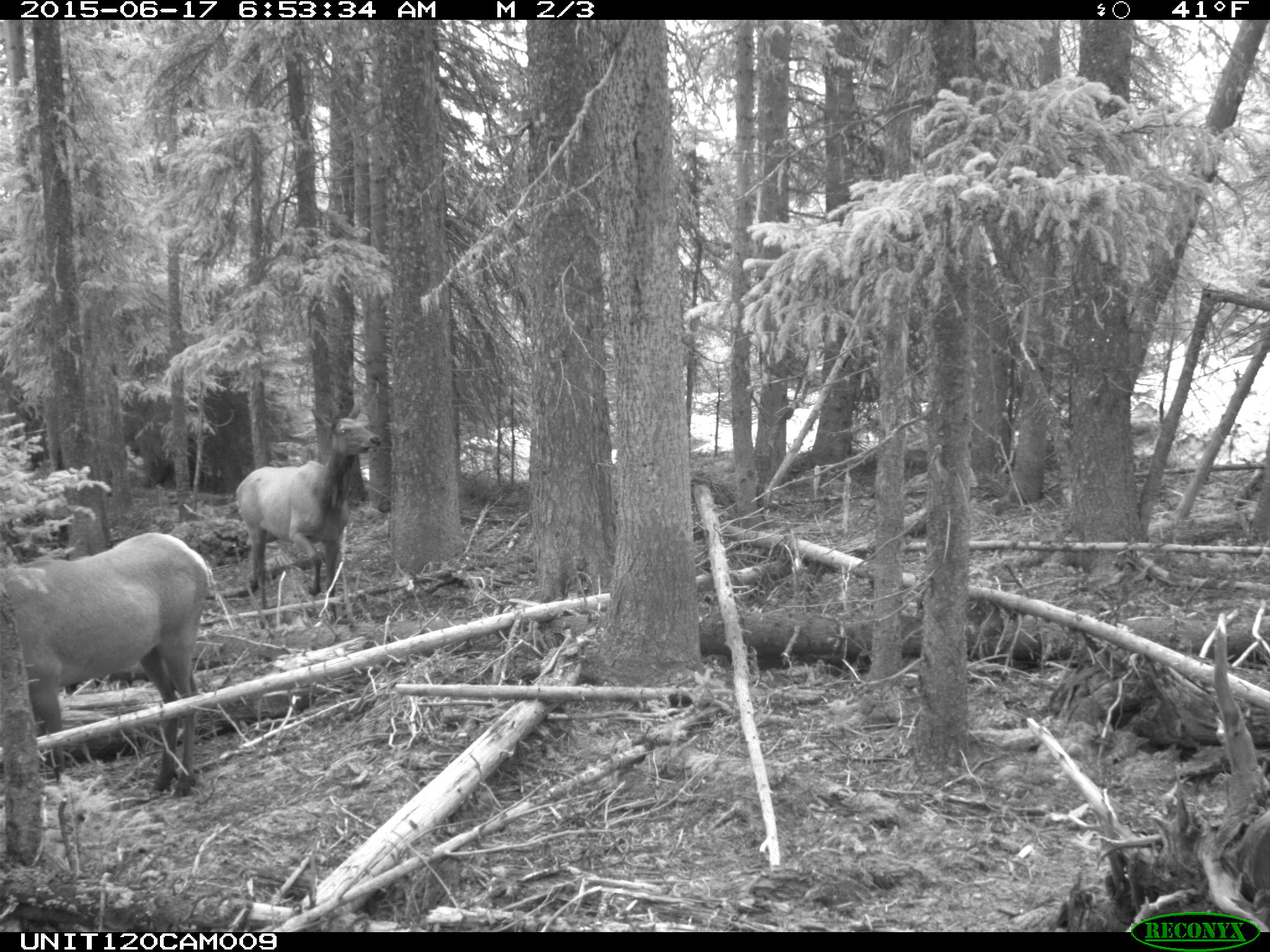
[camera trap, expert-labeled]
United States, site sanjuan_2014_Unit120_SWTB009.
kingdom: Animalia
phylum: Chordata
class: Mammalia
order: Artiodactyla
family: Cervidae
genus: Cervus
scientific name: Cervus elaphus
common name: red deer